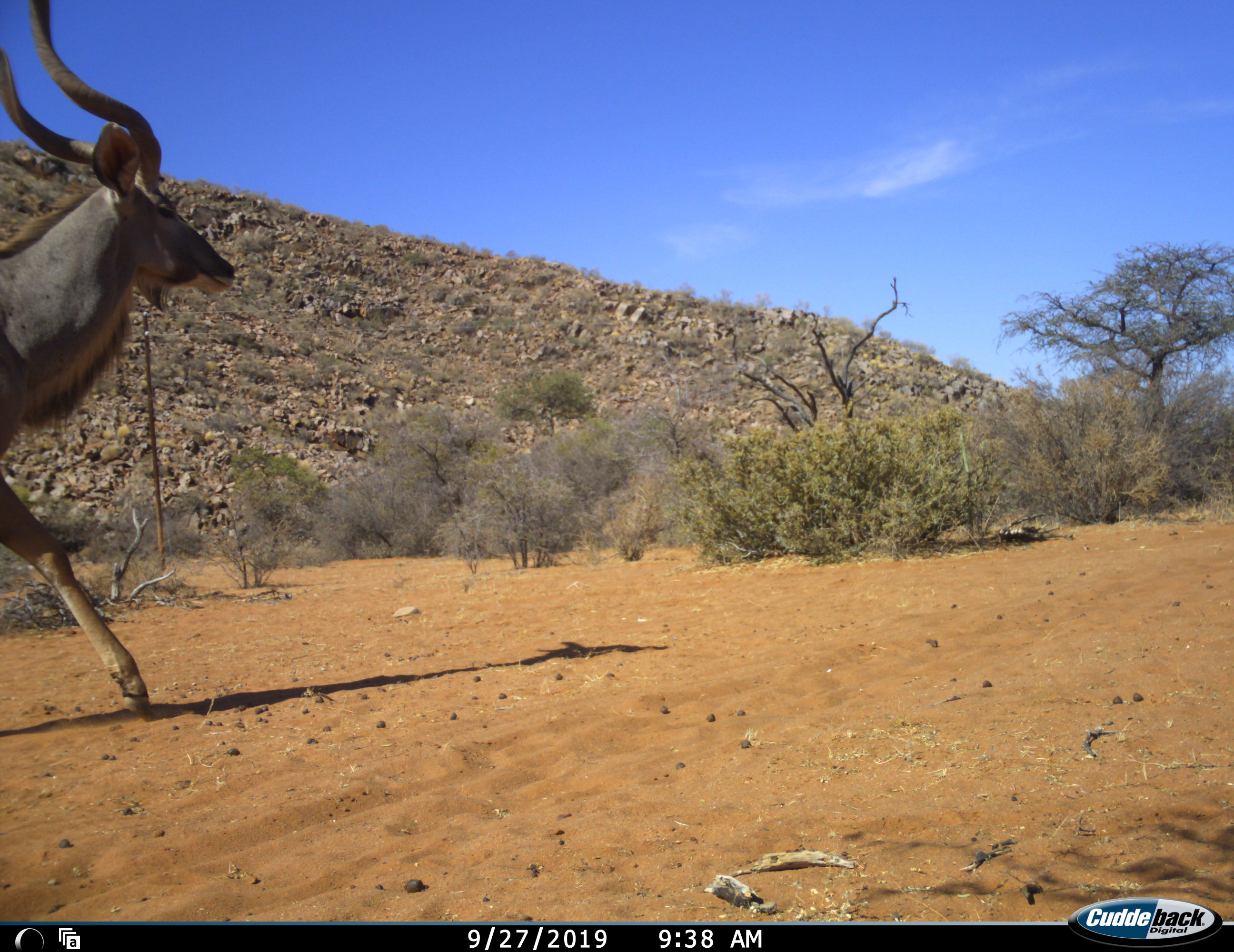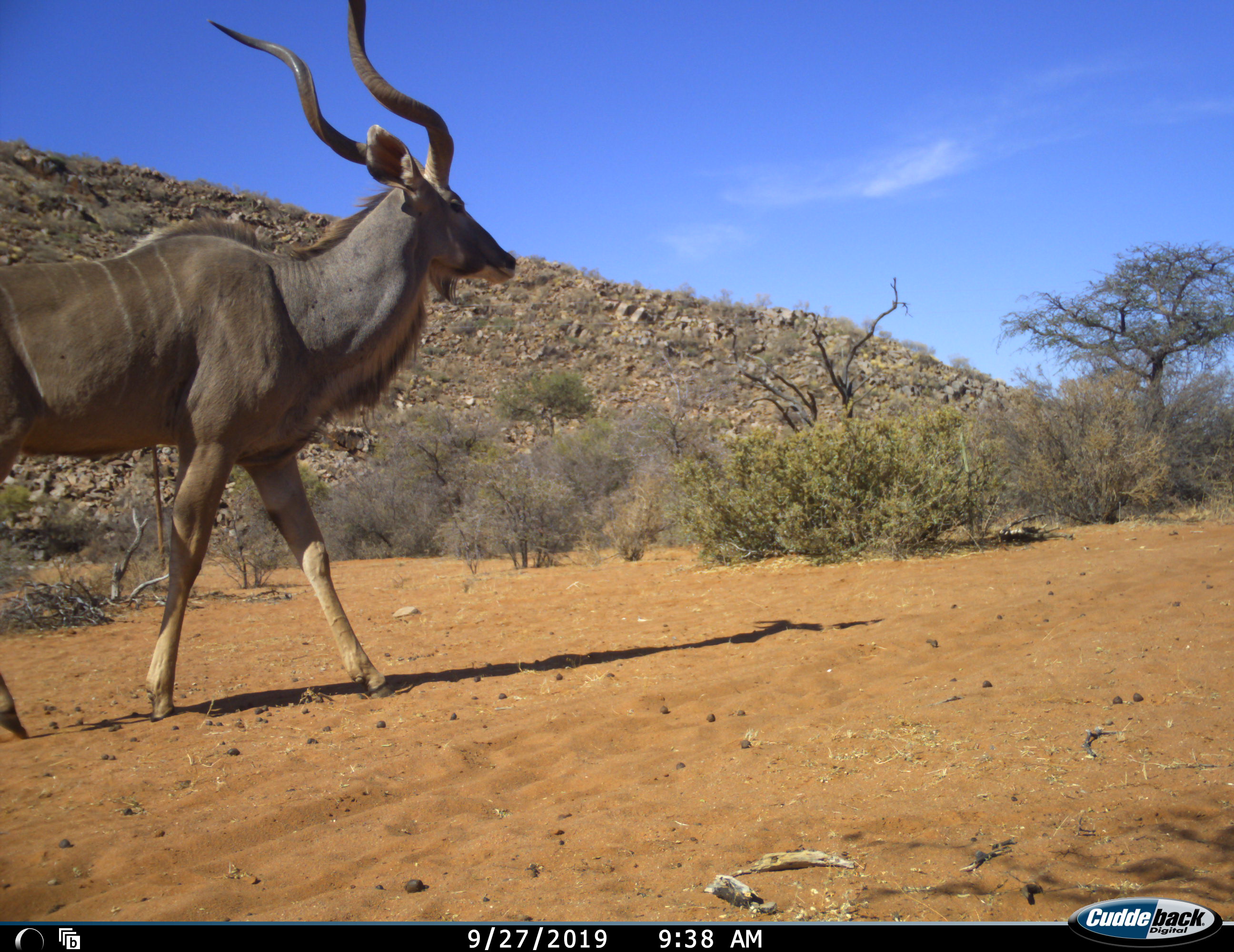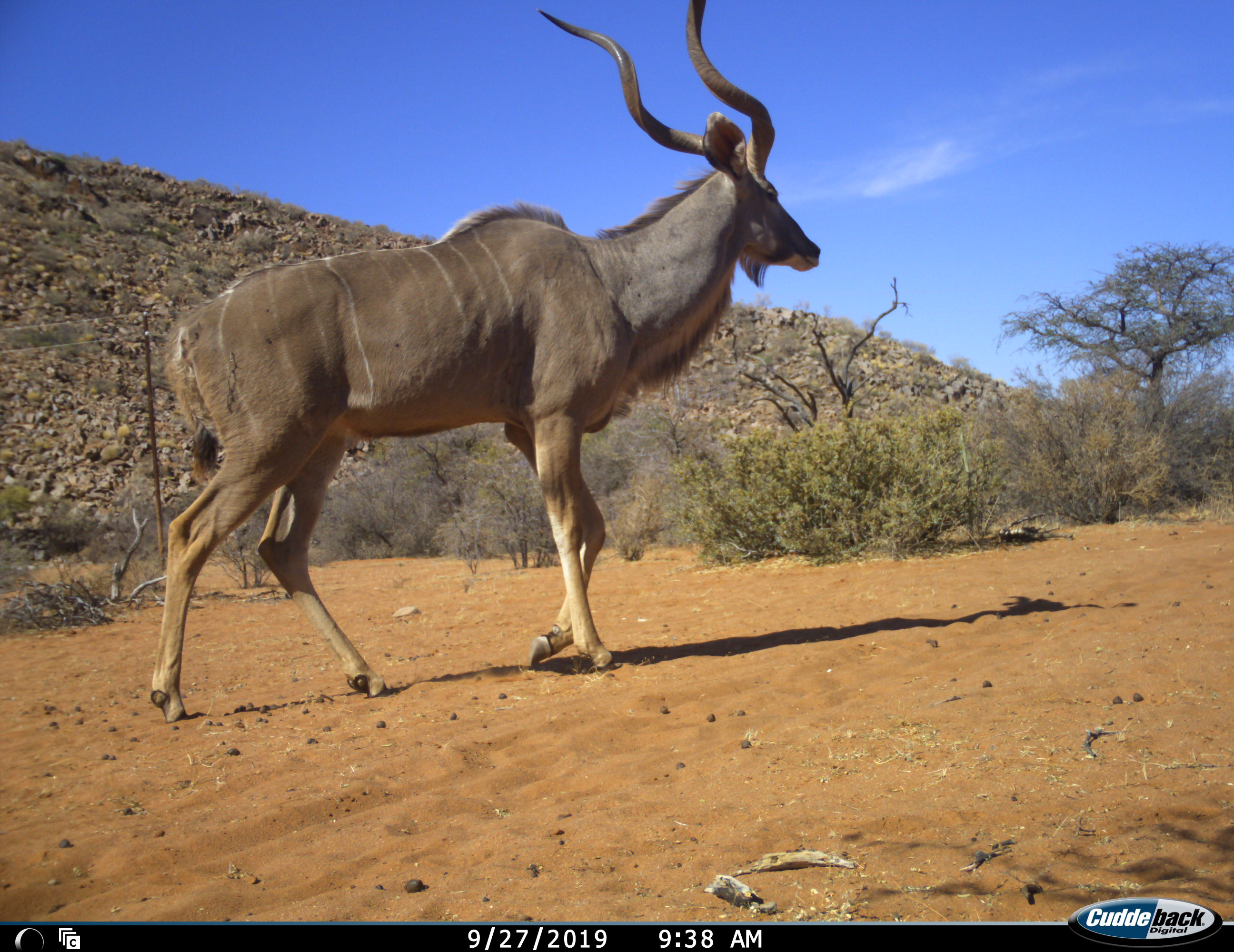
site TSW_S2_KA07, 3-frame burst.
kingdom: Animalia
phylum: Chordata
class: Mammalia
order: Artiodactyla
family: Bovidae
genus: Tragelaphus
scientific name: Tragelaphus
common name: kudu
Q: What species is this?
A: Kudu (Tragelaphus).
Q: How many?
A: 1.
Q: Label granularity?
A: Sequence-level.